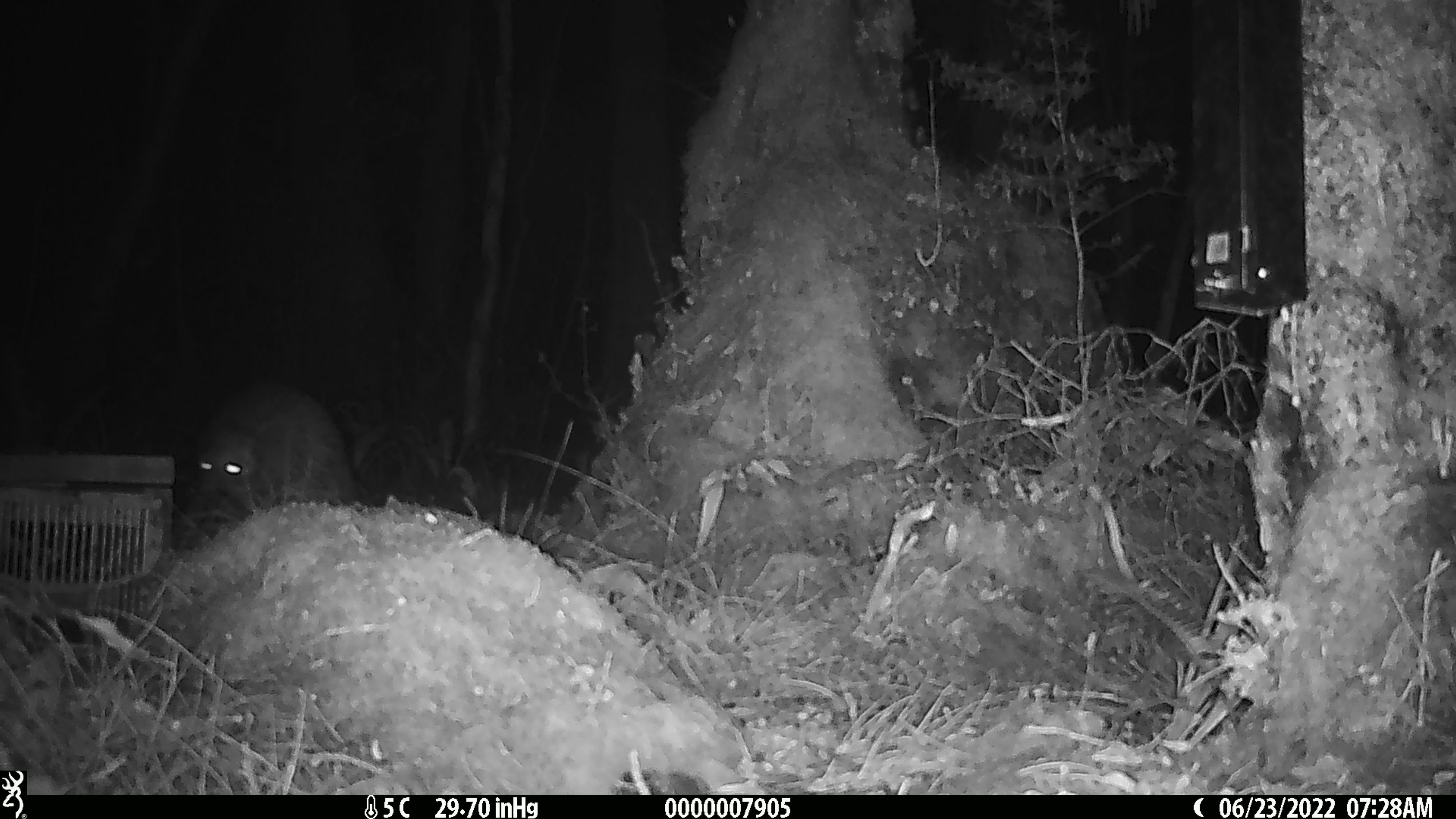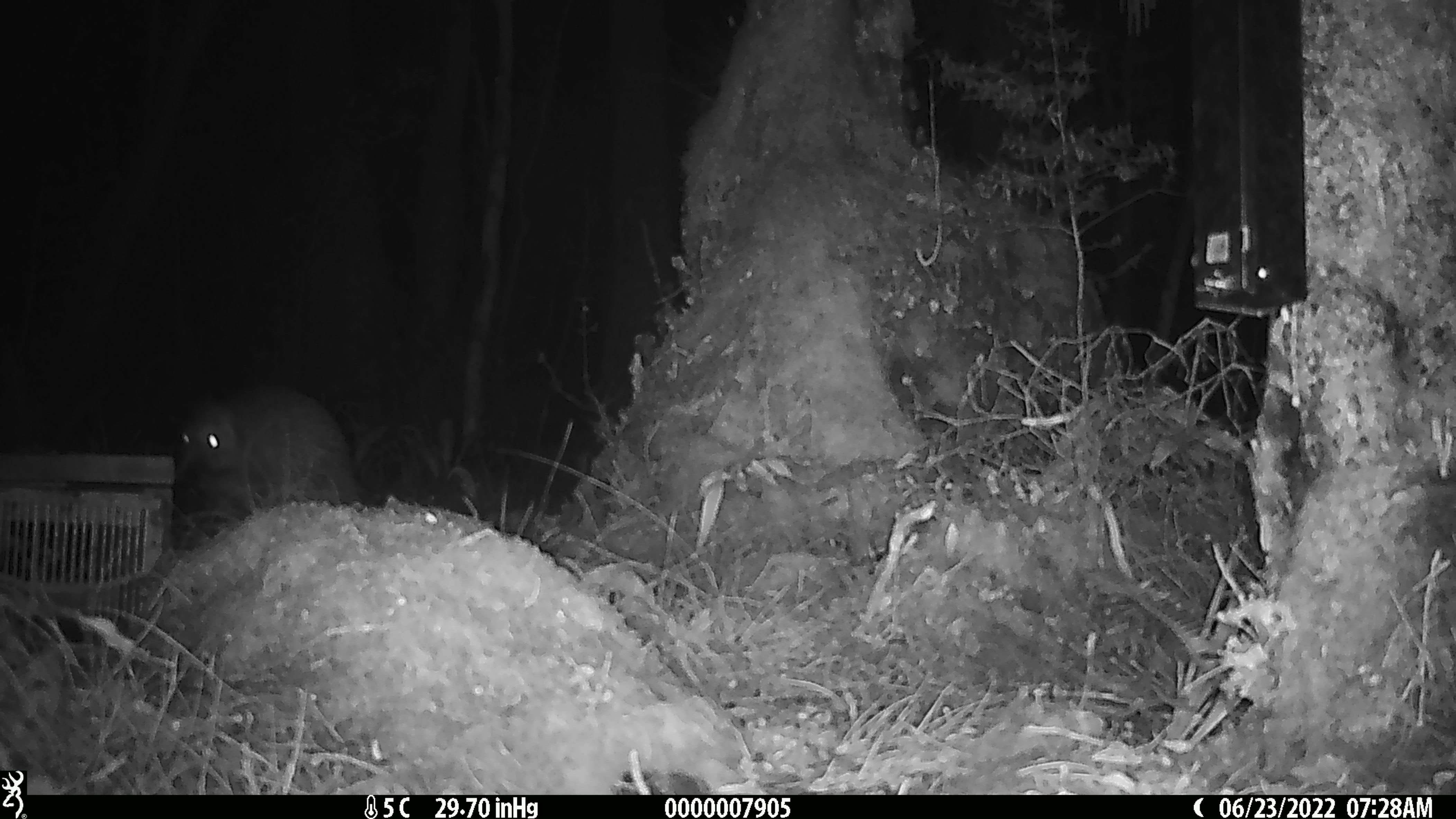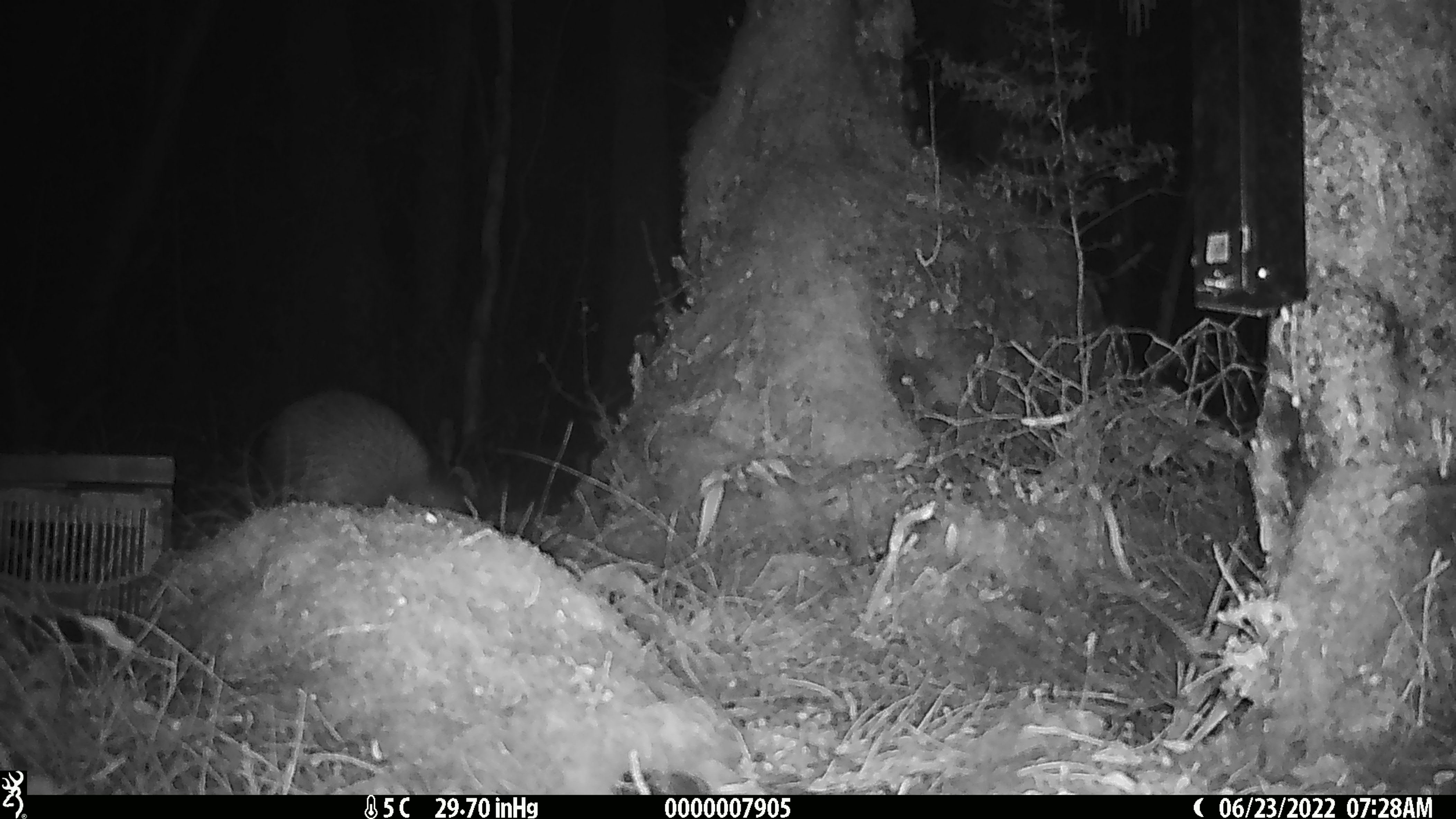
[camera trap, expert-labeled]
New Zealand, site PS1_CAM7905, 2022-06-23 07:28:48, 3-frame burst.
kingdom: Animalia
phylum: Chordata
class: Aves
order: Apterygiformes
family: Apterygidae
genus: Apteryx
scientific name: Apteryx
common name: kiwi